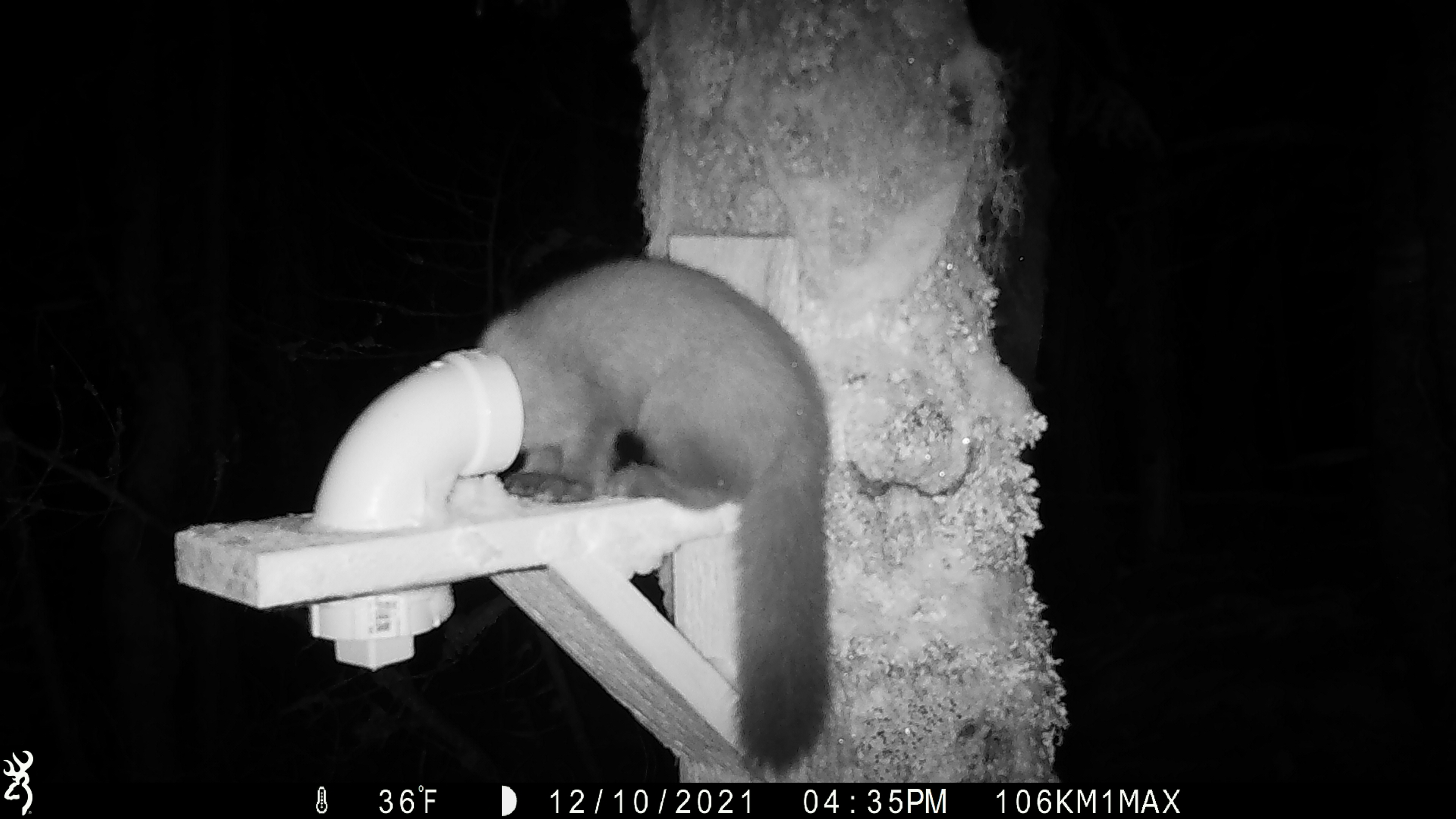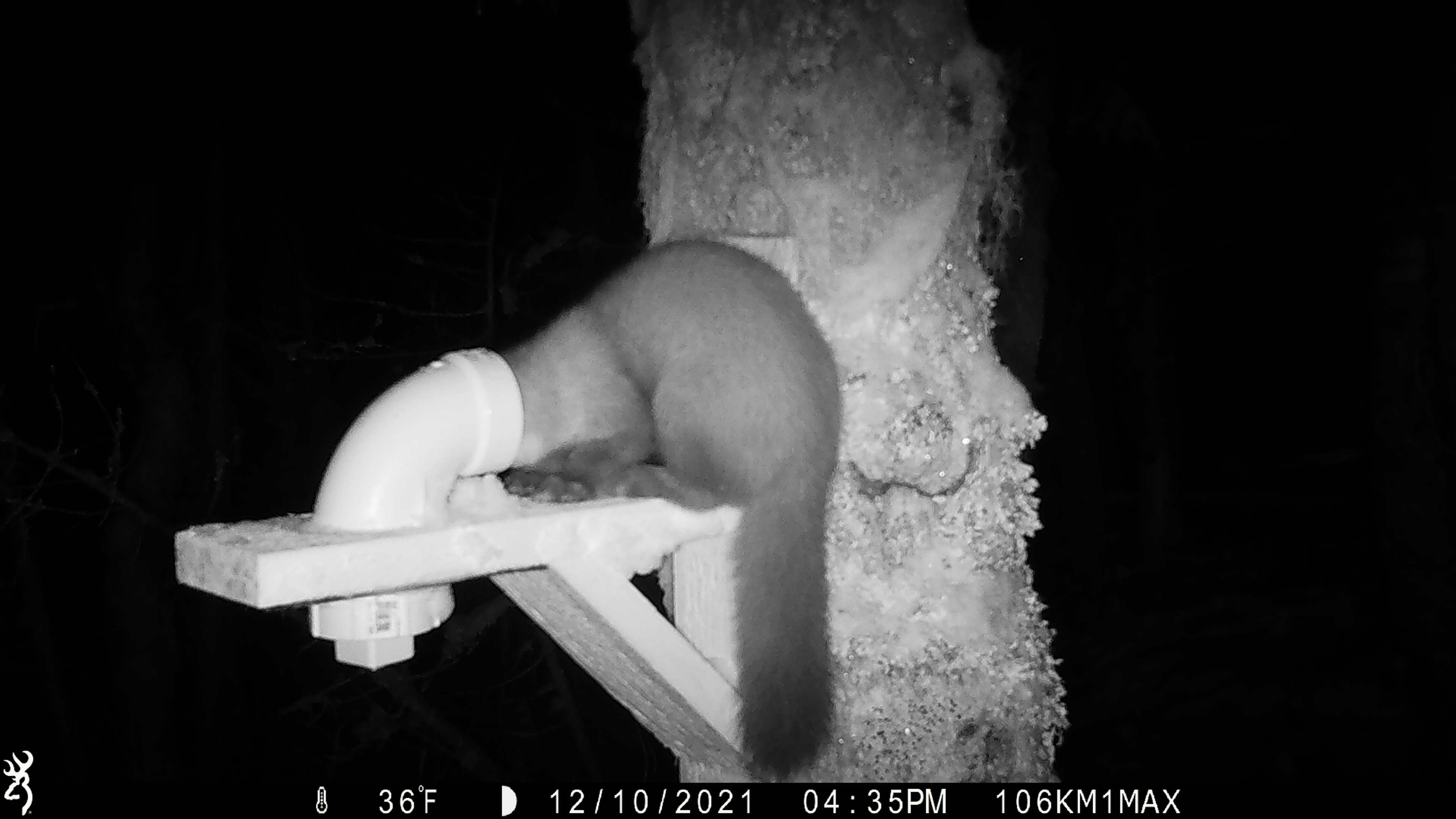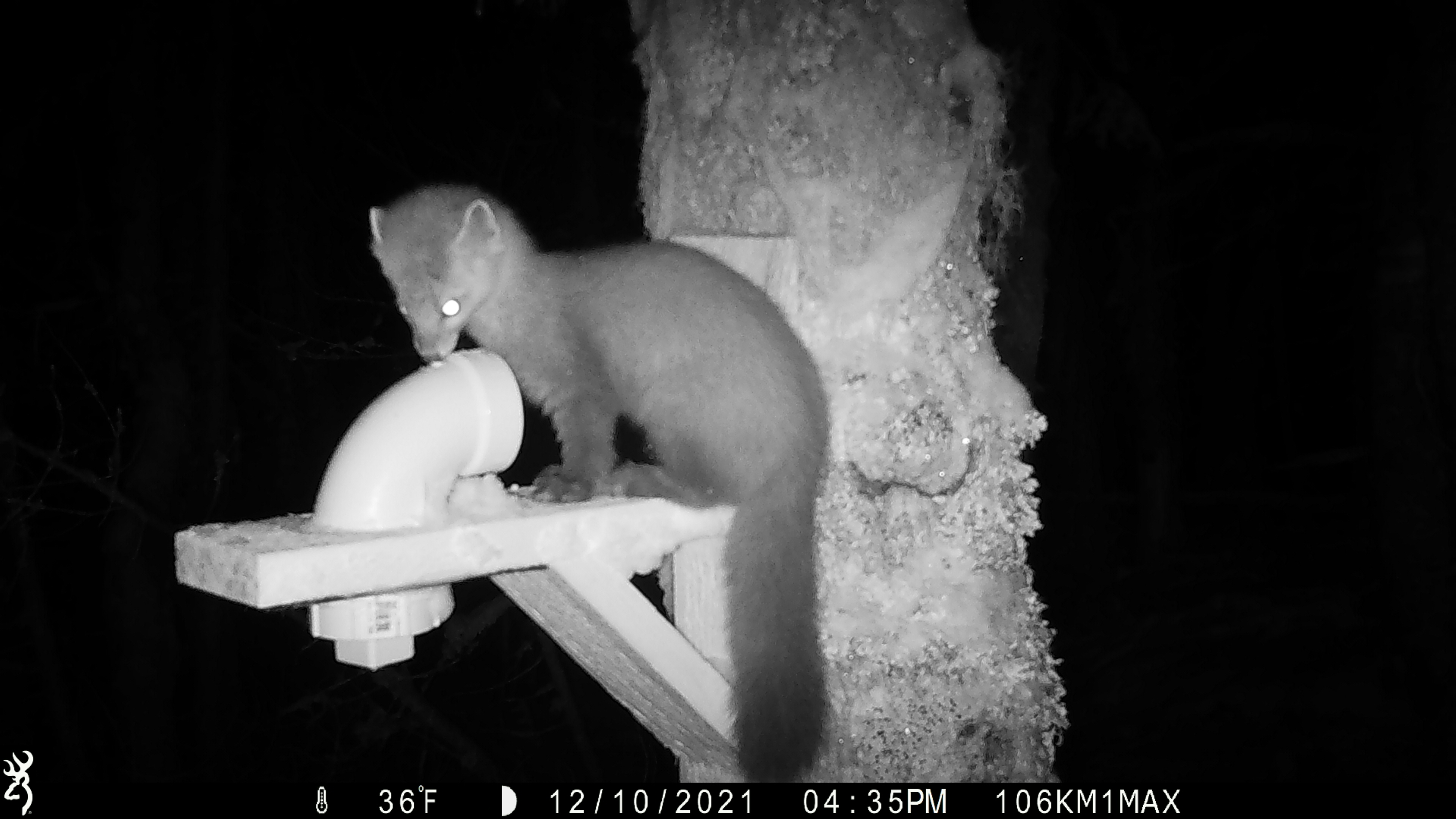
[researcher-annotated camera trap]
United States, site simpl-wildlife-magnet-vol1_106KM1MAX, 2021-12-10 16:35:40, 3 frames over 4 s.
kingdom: Animalia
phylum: Chordata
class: Mammalia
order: Carnivora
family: Mustelidae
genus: Martes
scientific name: Martes americana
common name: american marten